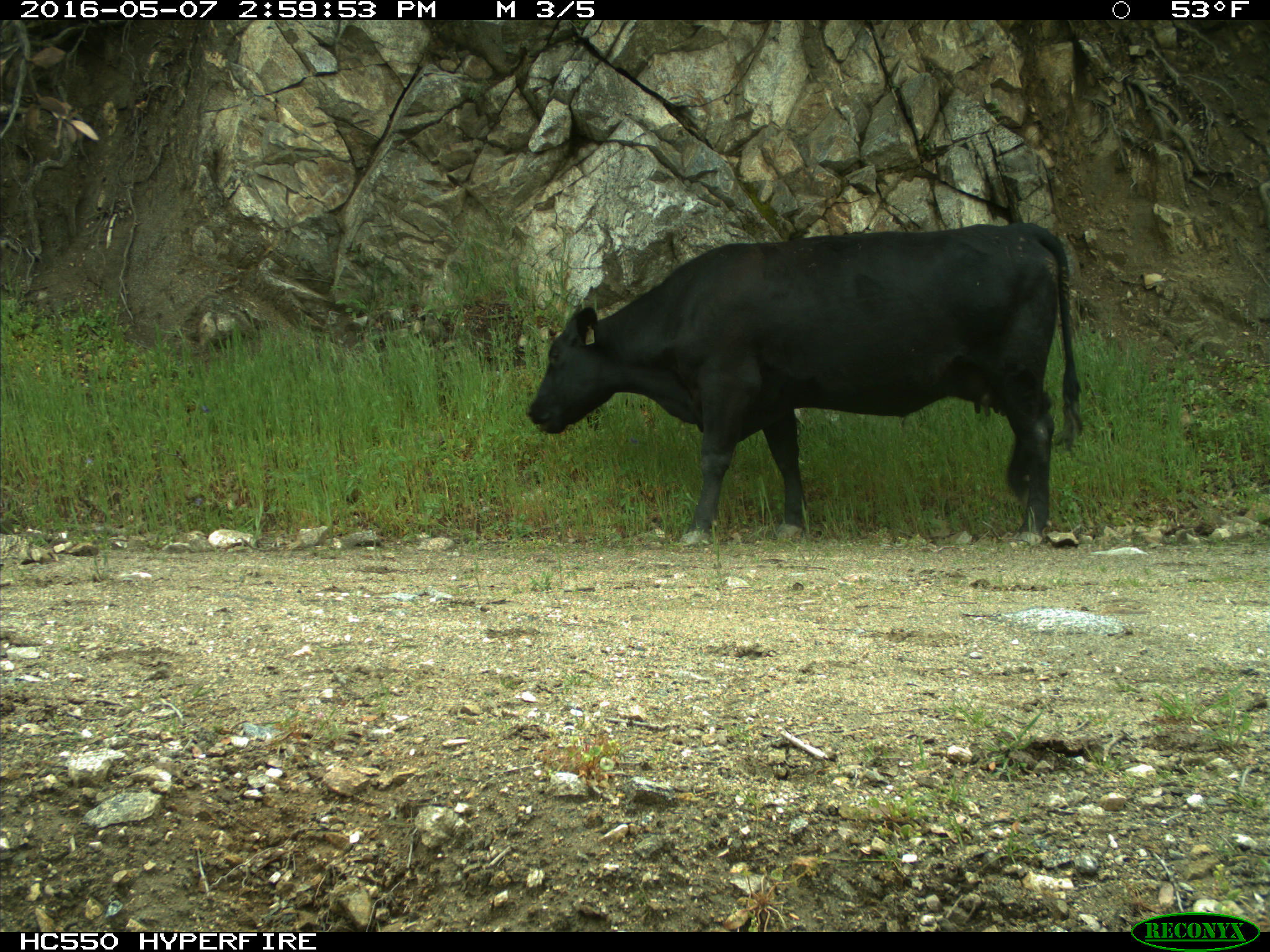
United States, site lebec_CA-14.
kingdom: Animalia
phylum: Chordata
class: Mammalia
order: Artiodactyla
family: Bovidae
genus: Bos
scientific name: Bos taurus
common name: domestic cow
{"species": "Bos taurus (domestic cow)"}